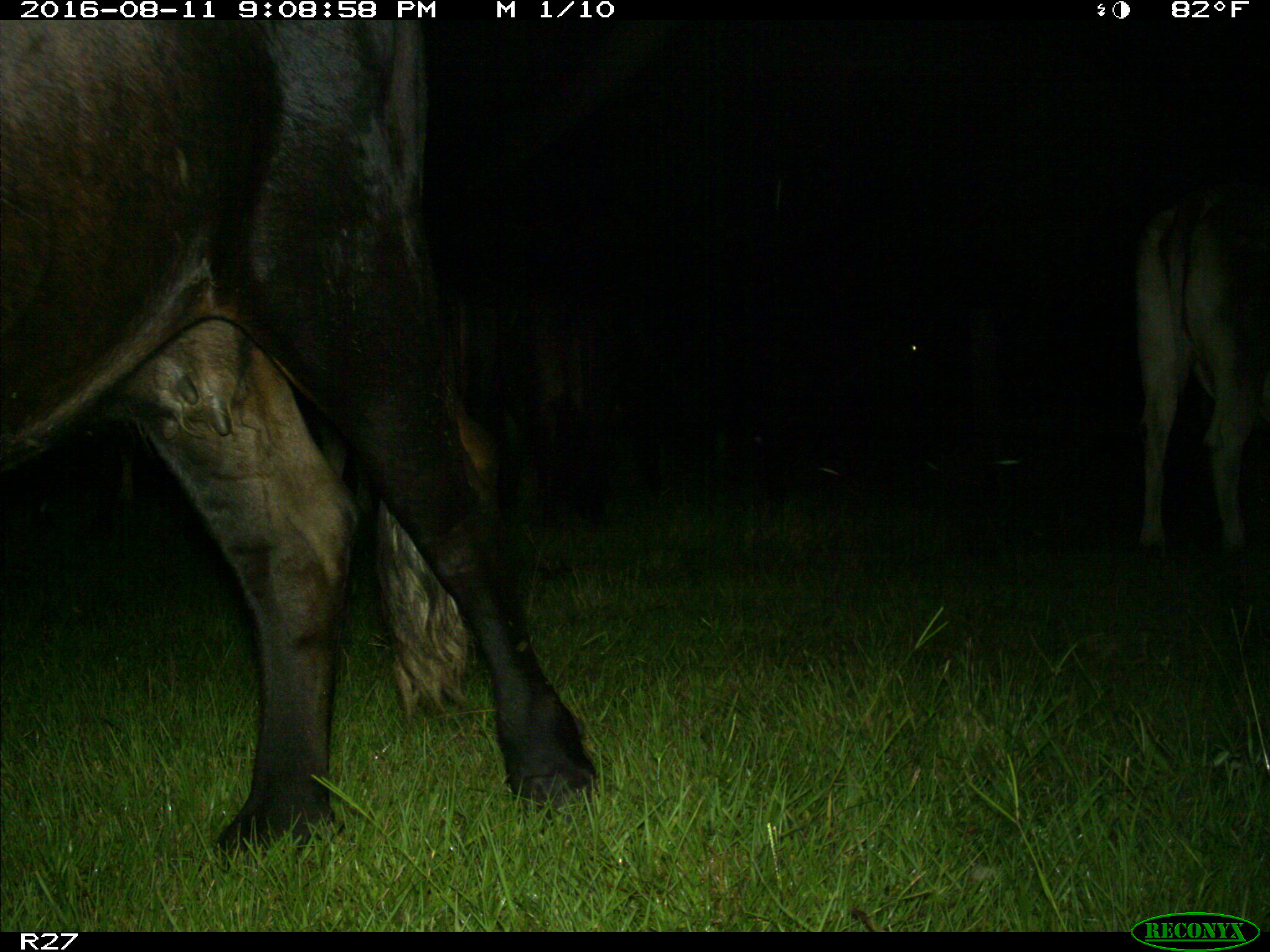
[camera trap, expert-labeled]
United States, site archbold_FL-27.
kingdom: Animalia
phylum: Chordata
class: Mammalia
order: Artiodactyla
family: Bovidae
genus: Bos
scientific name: Bos taurus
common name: domestic cow